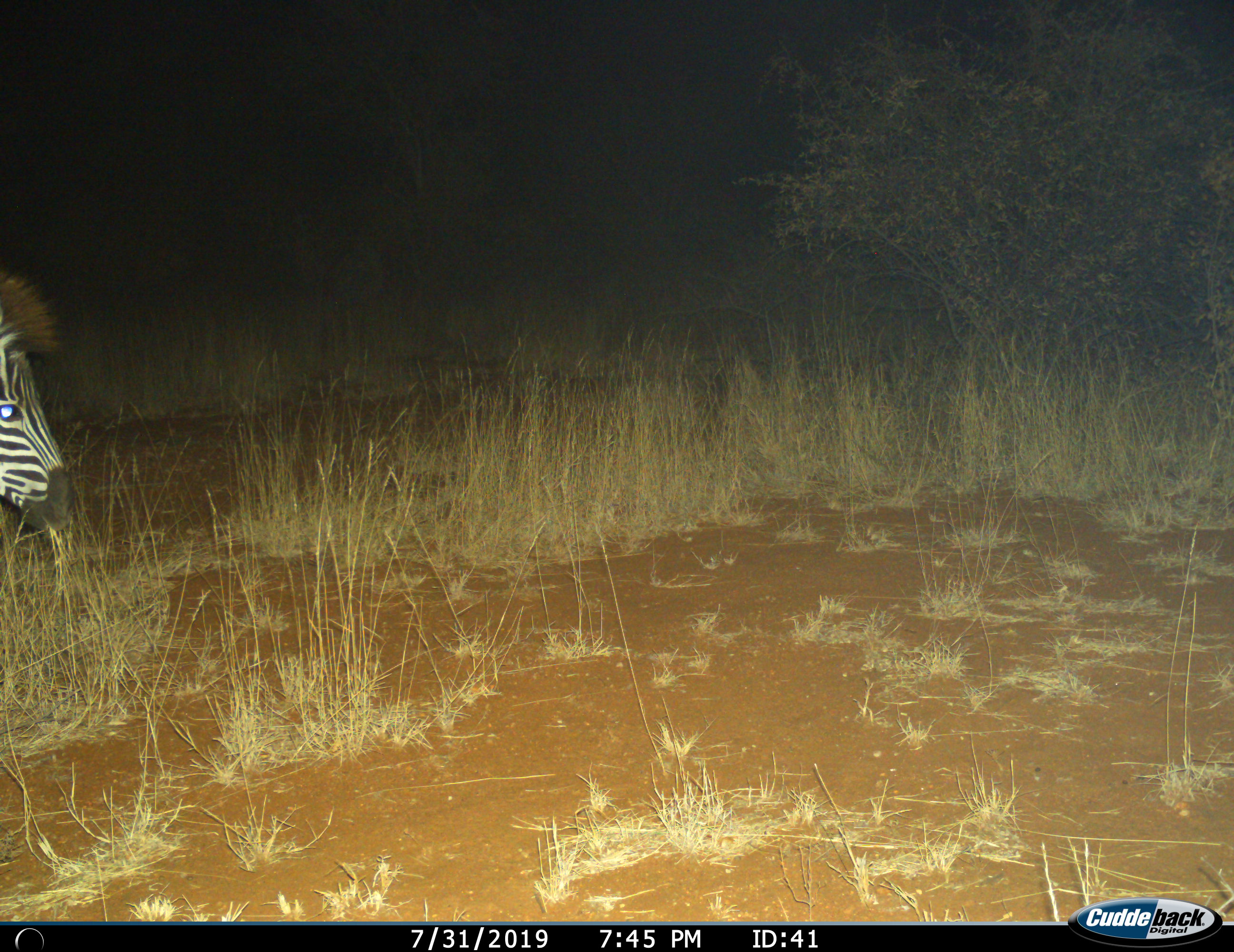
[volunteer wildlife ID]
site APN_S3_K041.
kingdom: Animalia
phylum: Chordata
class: Mammalia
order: Perissodactyla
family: Equidae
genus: Equus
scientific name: Equus quagga burchellii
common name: burchell's zebra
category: zebraburchells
Zebraburchells (burchell's zebra) (Equus quagga burchellii), count 1. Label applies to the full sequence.